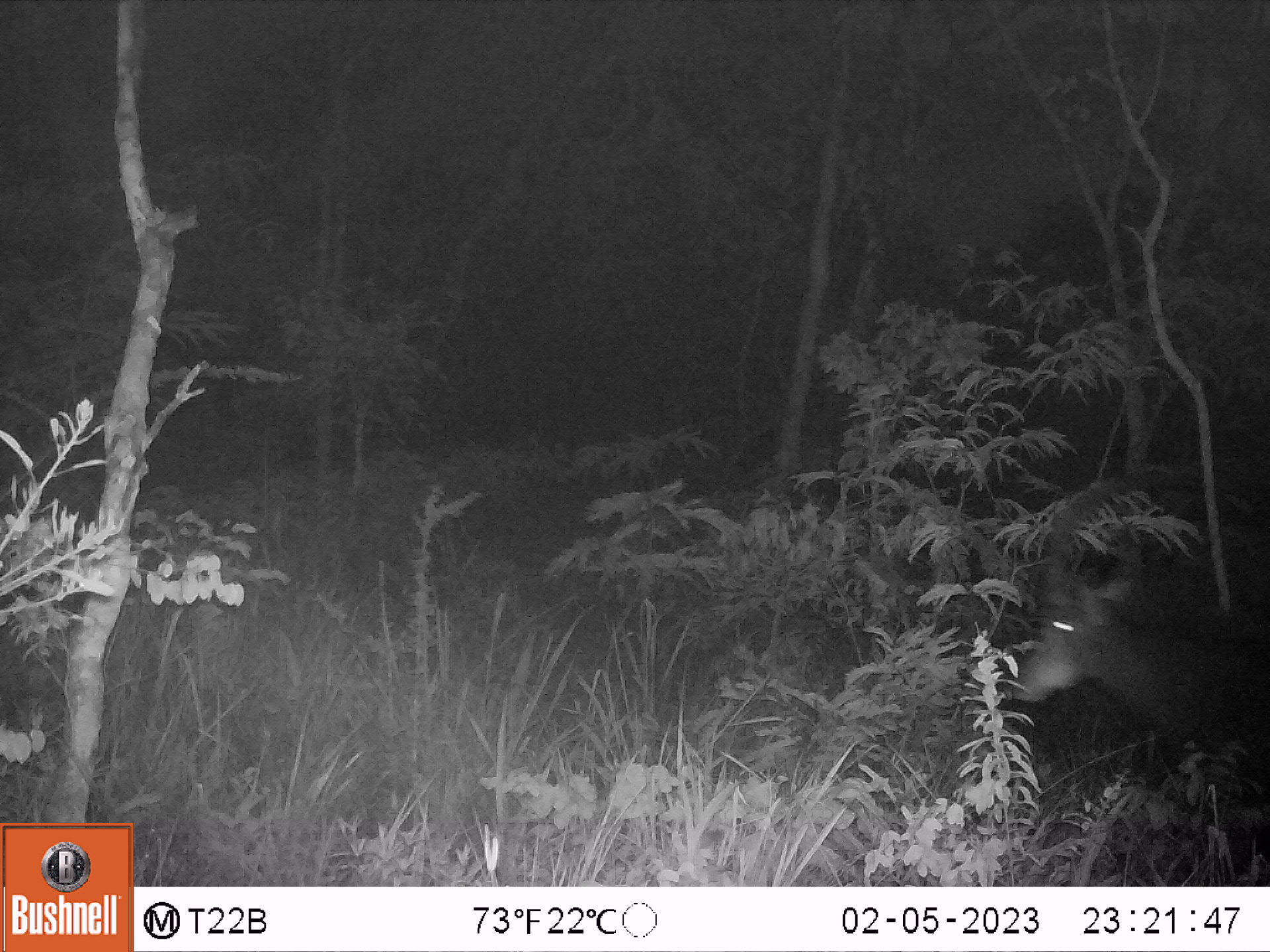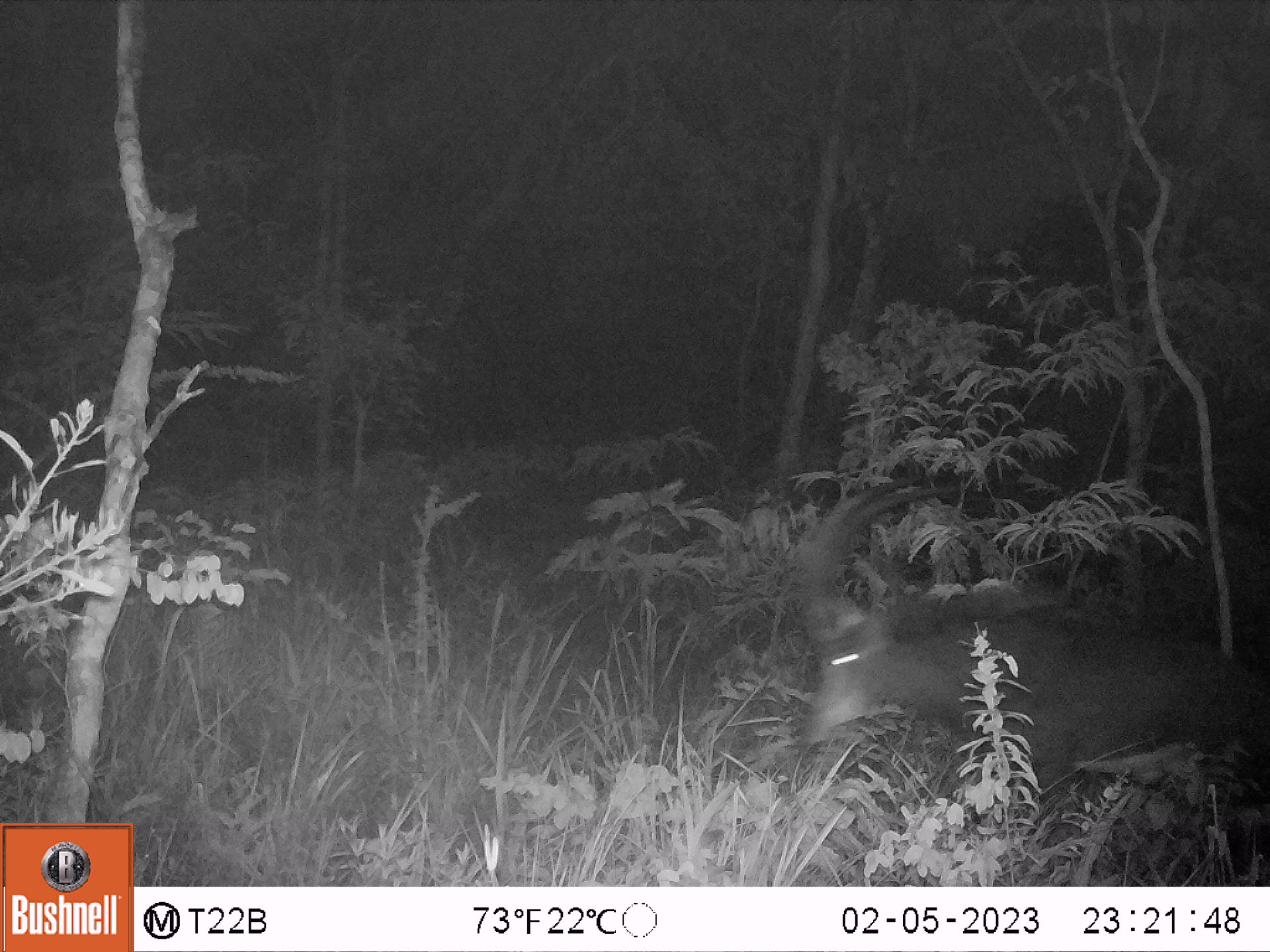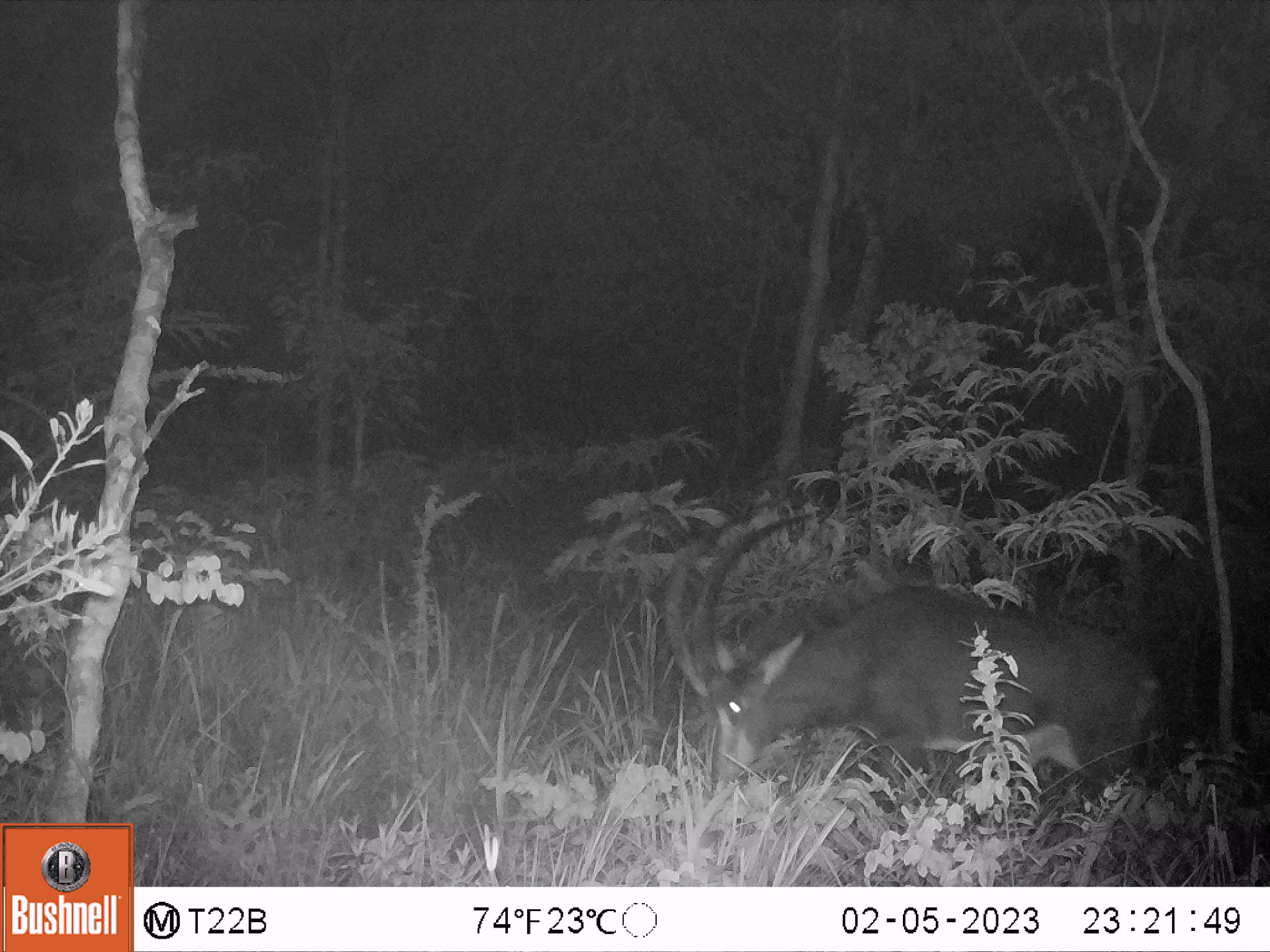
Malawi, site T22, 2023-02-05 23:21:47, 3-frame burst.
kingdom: Animalia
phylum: Chordata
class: Mammalia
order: Artiodactyla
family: Bovidae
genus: Hippotragus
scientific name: Hippotragus niger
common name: sable antelope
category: sable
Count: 1.